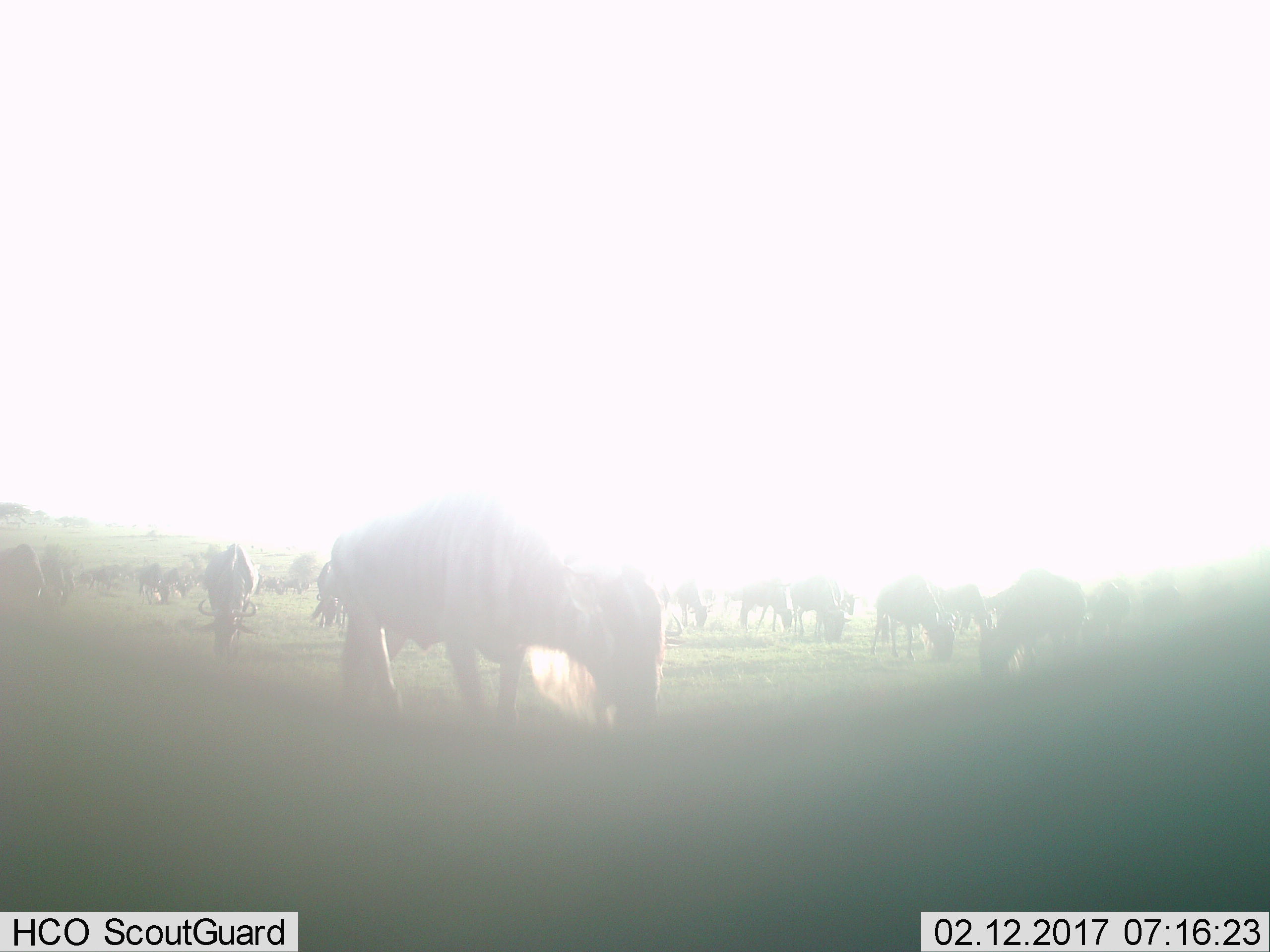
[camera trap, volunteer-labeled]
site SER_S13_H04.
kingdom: Animalia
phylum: Chordata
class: Mammalia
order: Artiodactyla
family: Bovidae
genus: Connochaetes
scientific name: Connochaetes taurinus taurinus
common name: blue wildebeest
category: wildebeestblue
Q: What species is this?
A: Wildebeestblue (blue wildebeest) (Connochaetes taurinus taurinus).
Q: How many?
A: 11-50.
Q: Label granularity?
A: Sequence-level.